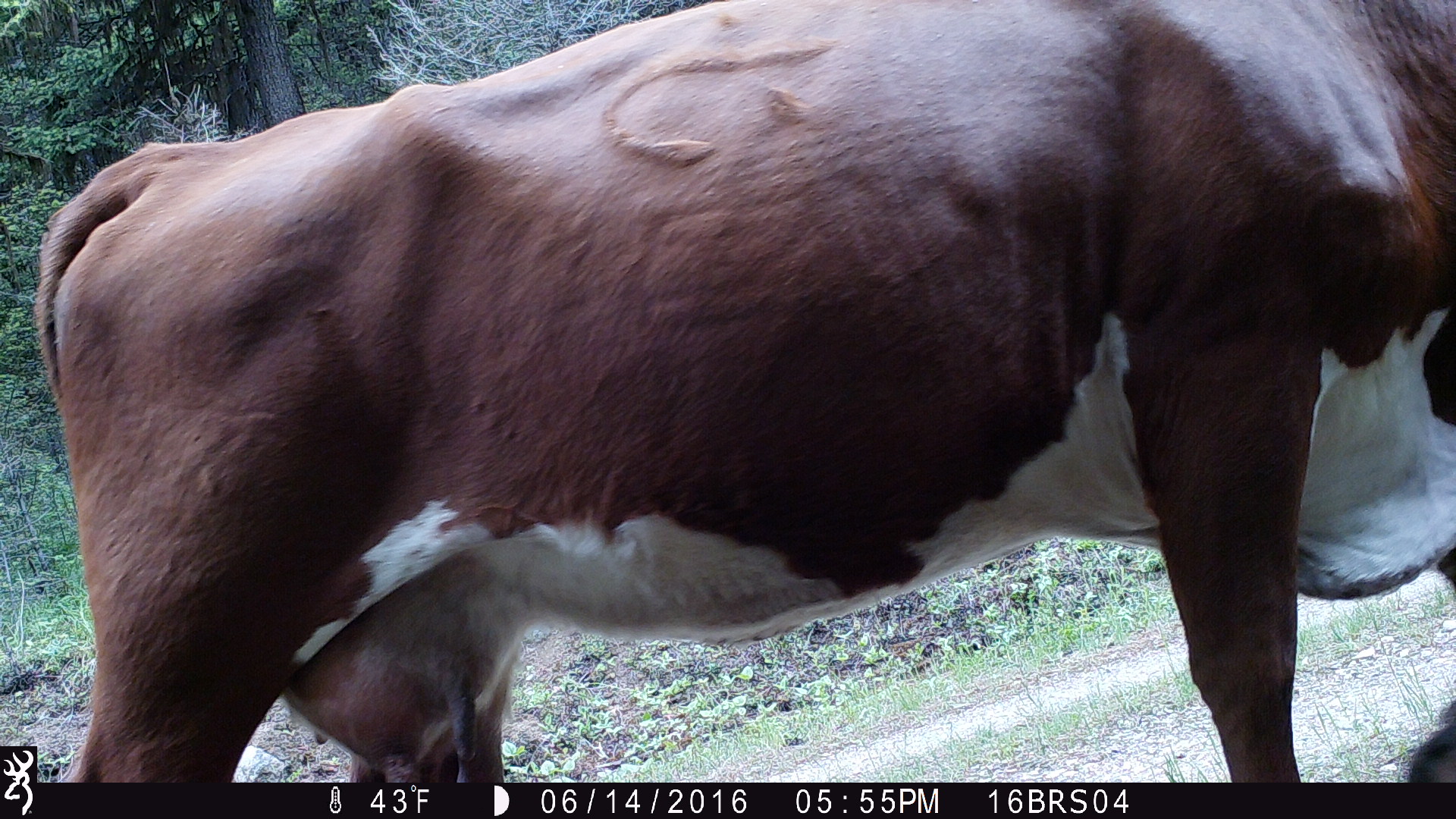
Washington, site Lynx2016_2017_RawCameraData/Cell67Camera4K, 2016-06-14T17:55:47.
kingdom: Animalia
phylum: Chordata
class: Mammalia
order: Artiodactyla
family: Bovidae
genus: Bos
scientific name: Bos taurus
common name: domestic cattle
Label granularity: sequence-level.